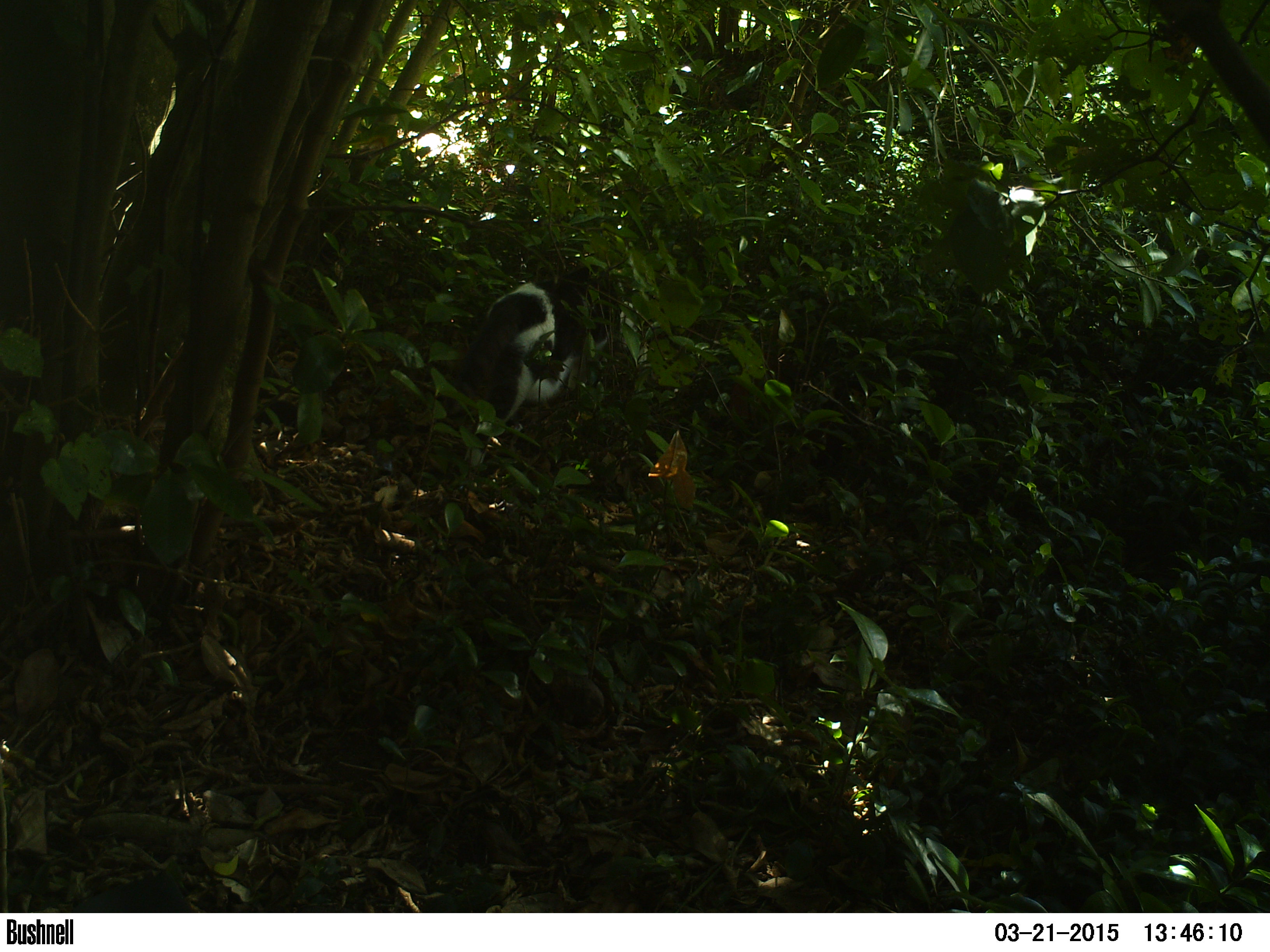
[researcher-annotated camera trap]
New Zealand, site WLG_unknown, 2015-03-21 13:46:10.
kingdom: Animalia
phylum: Chordata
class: Mammalia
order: Carnivora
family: Felidae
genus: Felis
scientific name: Felis catus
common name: domestic cat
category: cat